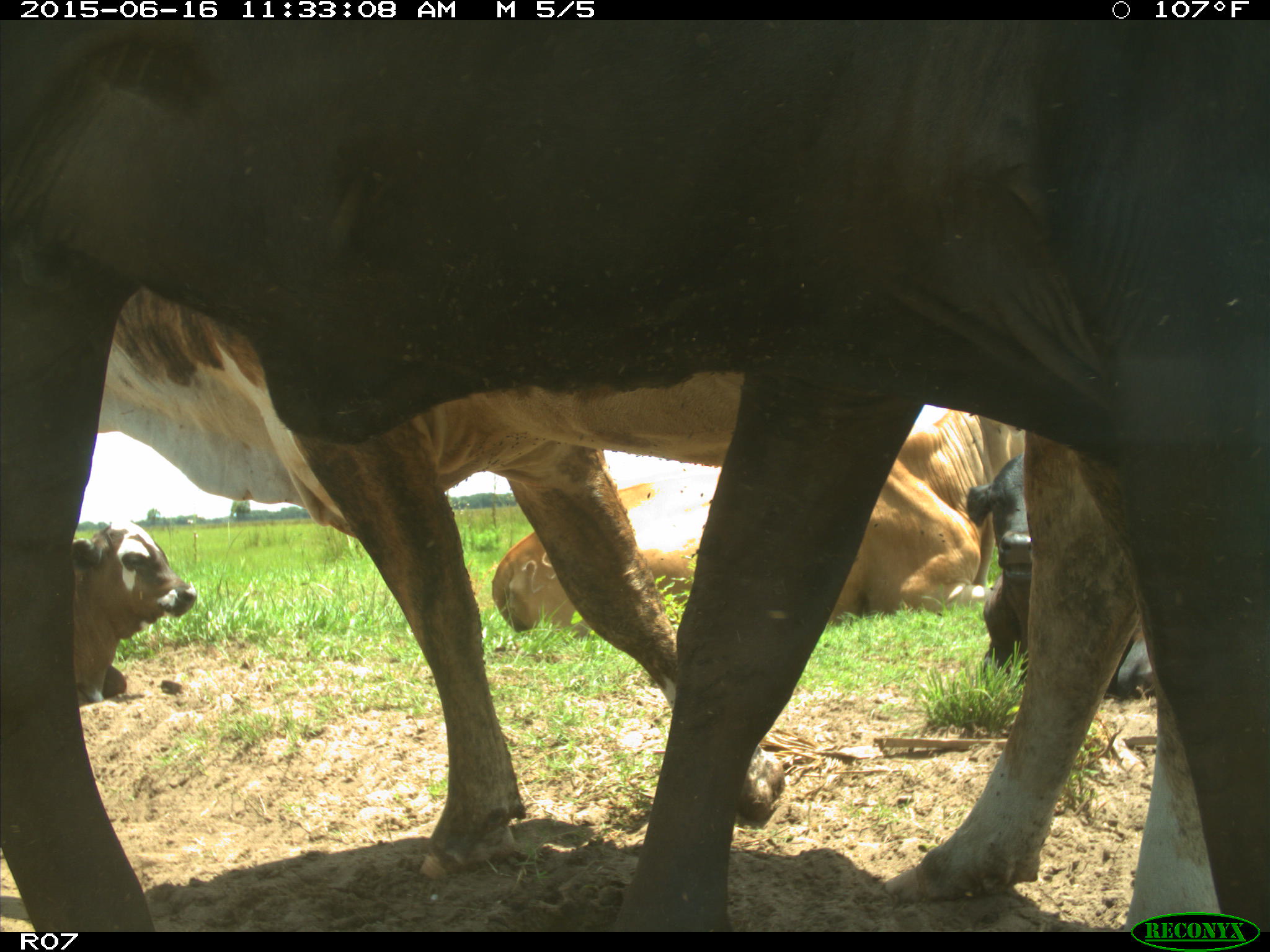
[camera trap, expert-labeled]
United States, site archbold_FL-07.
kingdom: Animalia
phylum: Chordata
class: Mammalia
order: Artiodactyla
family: Bovidae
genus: Bos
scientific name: Bos taurus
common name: domestic cow